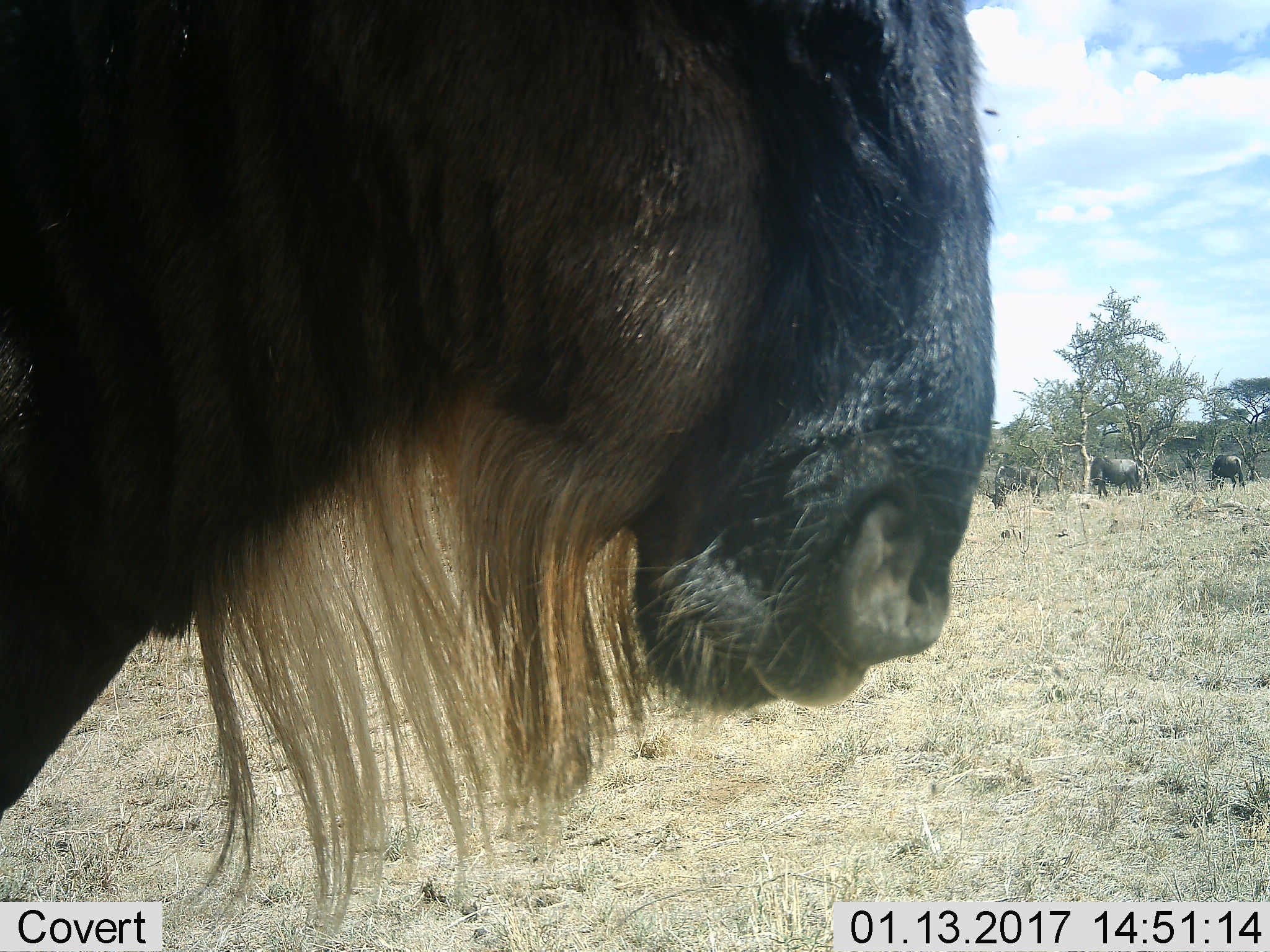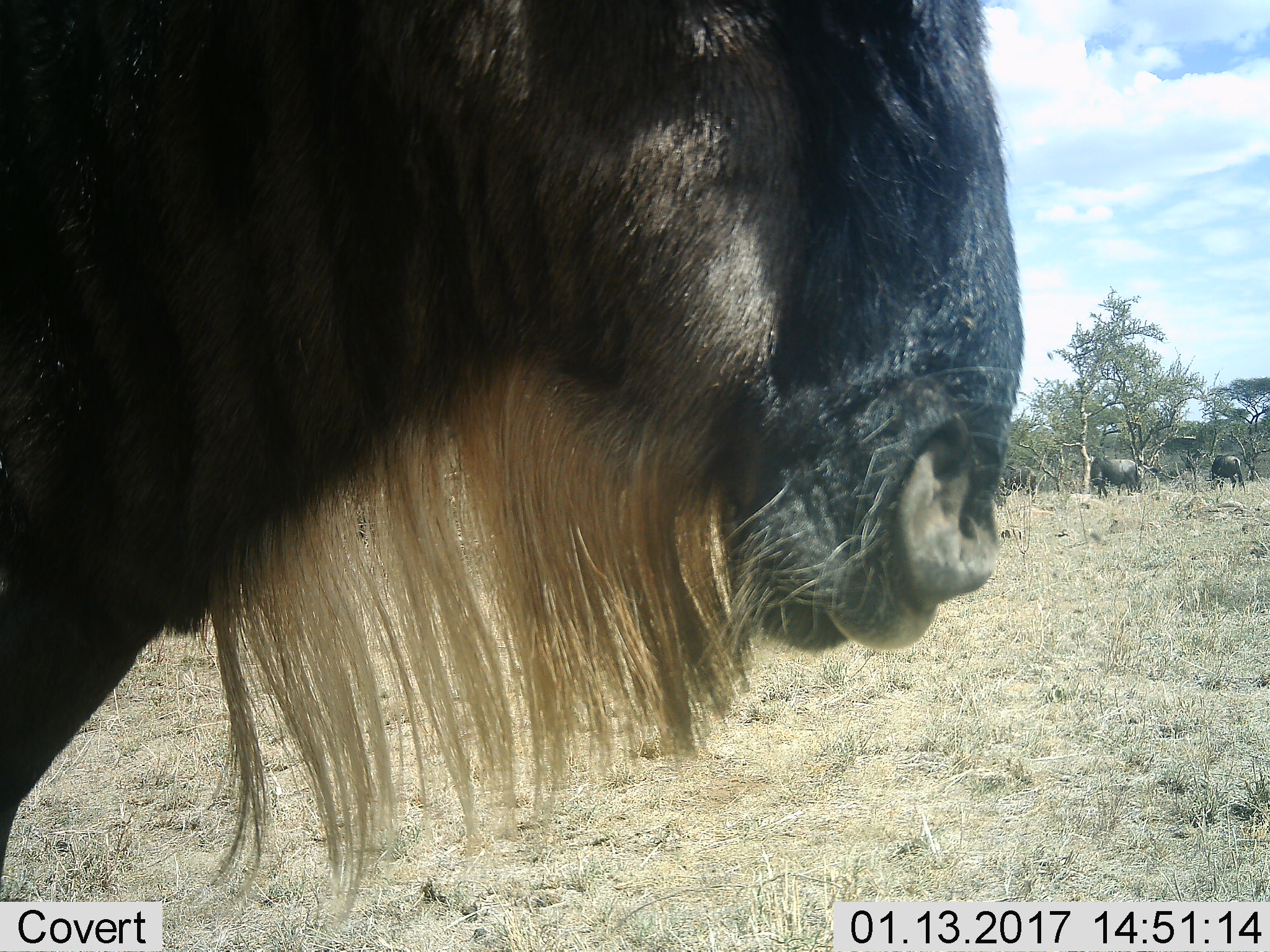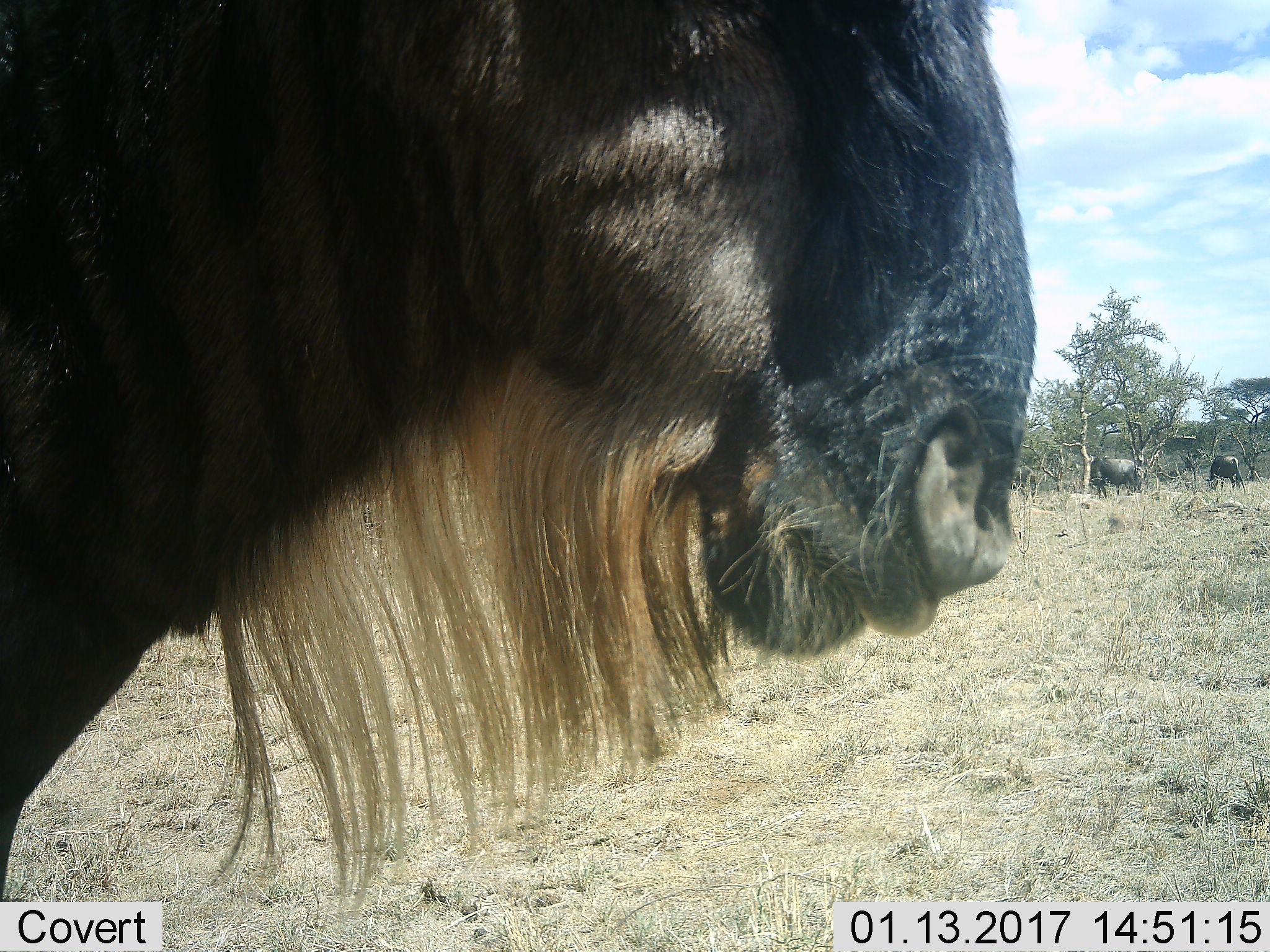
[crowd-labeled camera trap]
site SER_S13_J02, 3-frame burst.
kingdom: Animalia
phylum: Chordata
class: Mammalia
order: Artiodactyla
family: Bovidae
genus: Connochaetes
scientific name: Connochaetes taurinus taurinus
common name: blue wildebeest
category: wildebeestblue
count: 4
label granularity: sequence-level